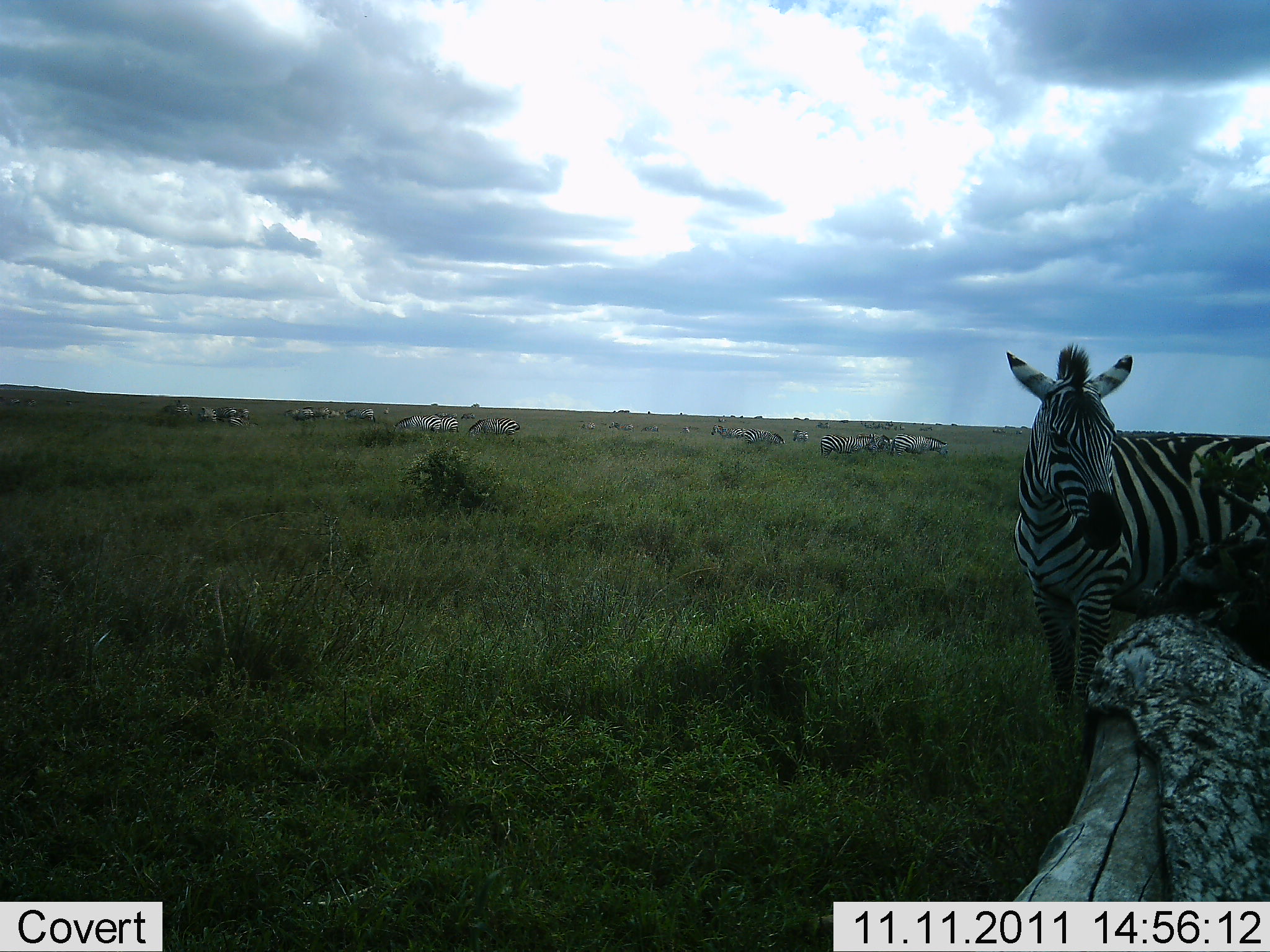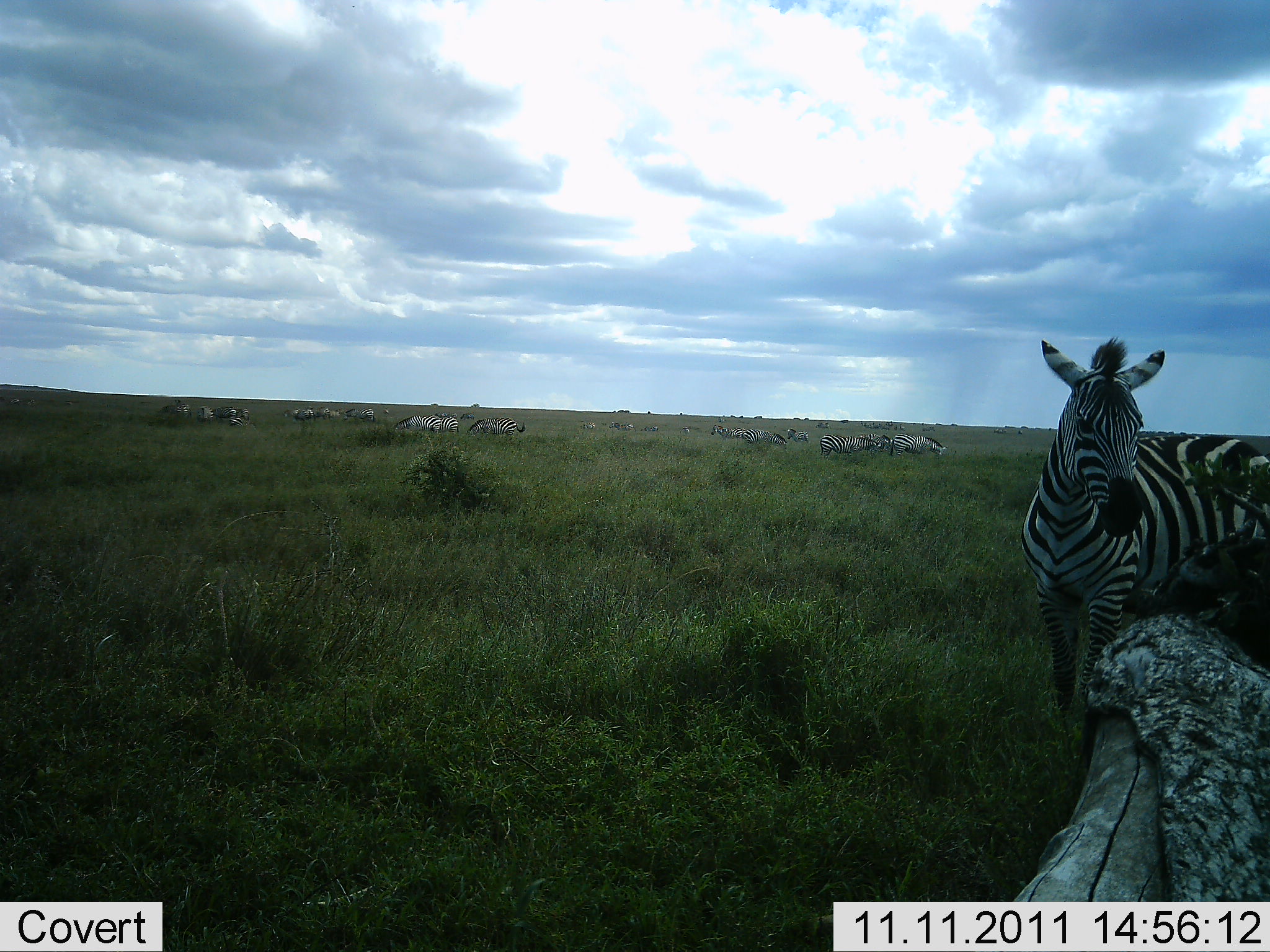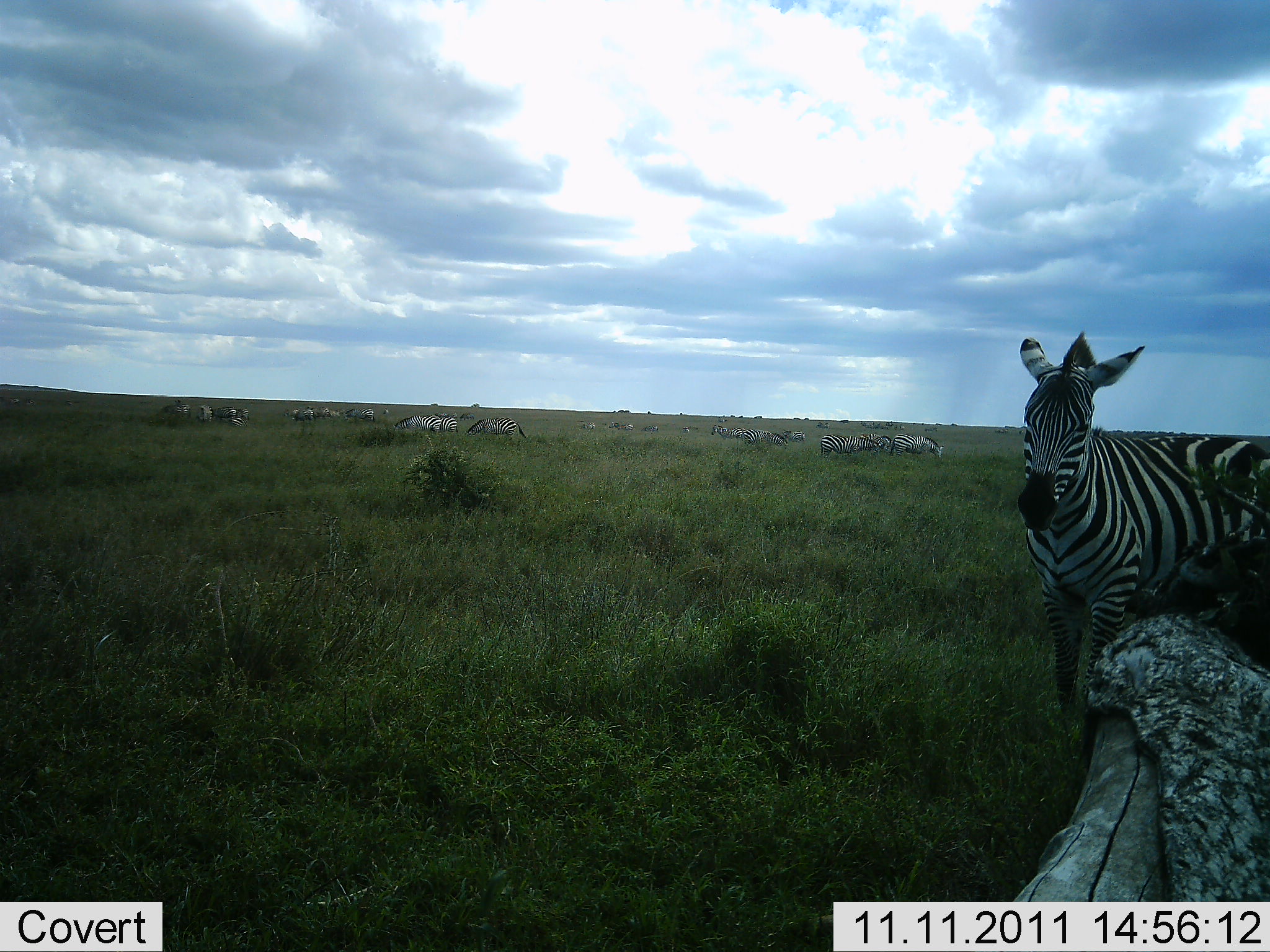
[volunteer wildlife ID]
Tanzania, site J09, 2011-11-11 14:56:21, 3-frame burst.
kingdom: Animalia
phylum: Chordata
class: Mammalia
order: Perissodactyla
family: Equidae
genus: Equus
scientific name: Equus quagga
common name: plains zebra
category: zebra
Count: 11-50.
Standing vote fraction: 92%.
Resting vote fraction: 0%.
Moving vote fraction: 25%.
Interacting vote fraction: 8%.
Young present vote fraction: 8%.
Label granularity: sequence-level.